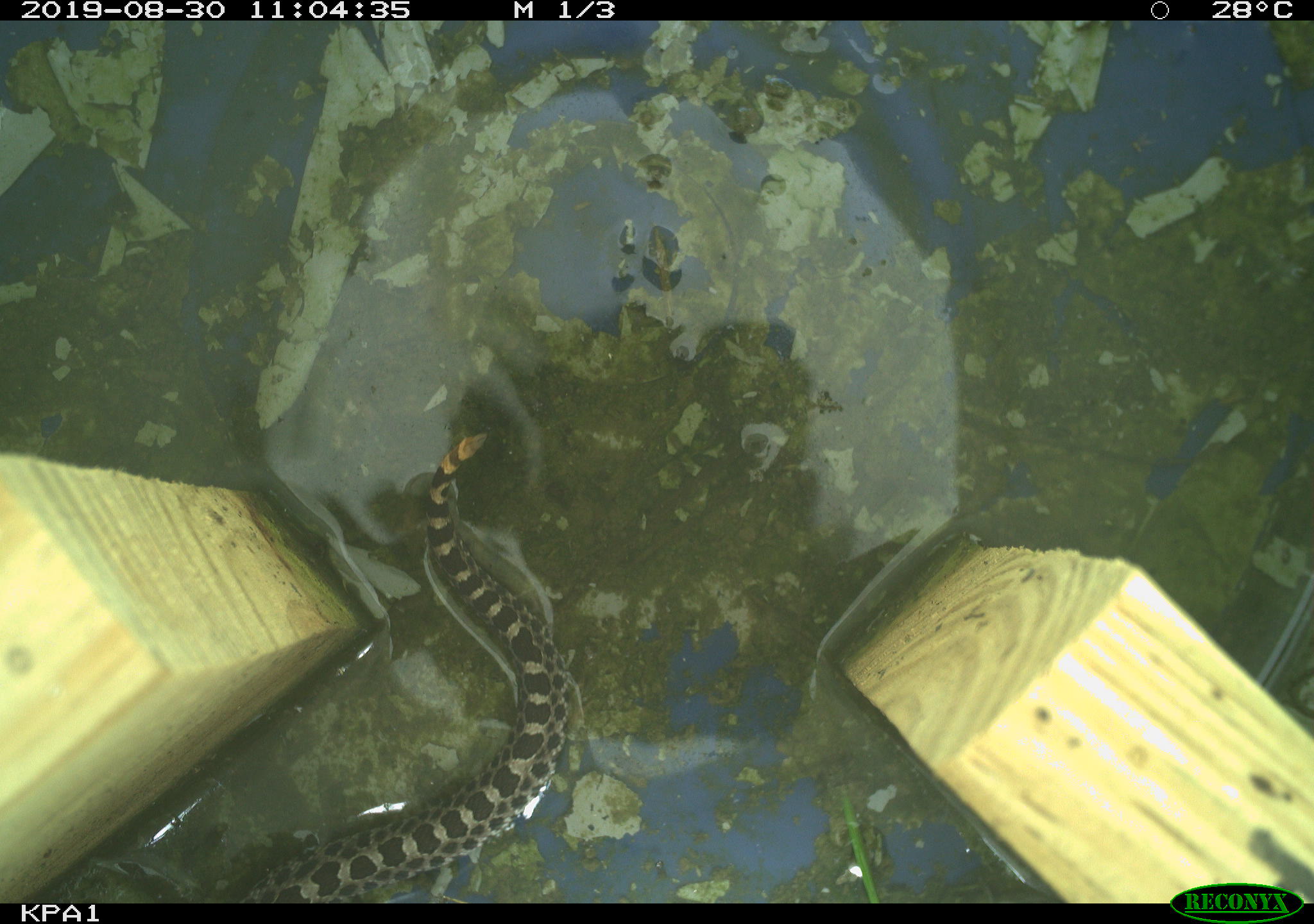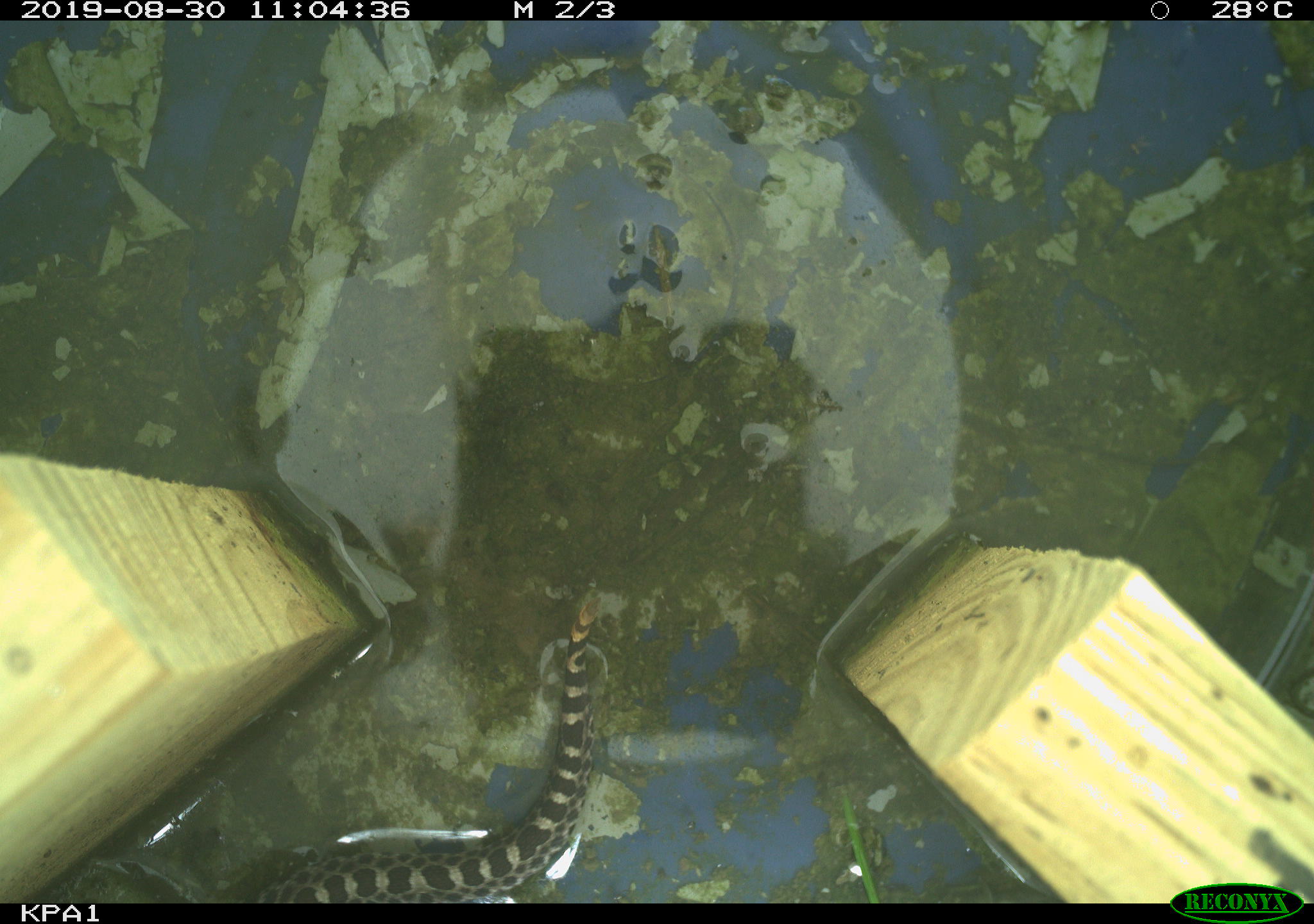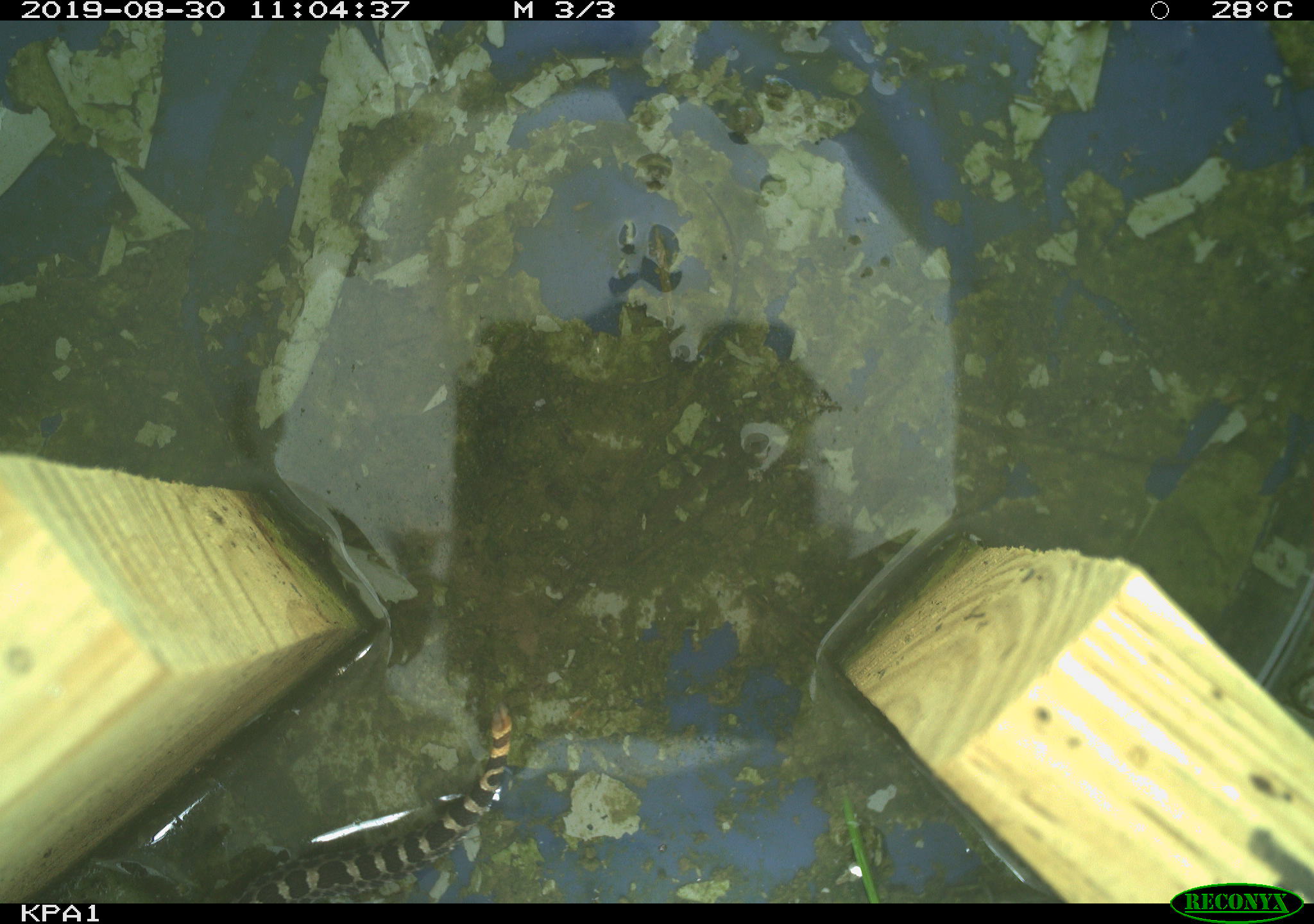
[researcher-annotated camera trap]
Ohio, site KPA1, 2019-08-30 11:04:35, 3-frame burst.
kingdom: Animalia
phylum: Chordata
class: Reptilia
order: Squamata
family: Viperidae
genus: Sistrurus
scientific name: Sistrurus catenatus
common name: eastern massasauga